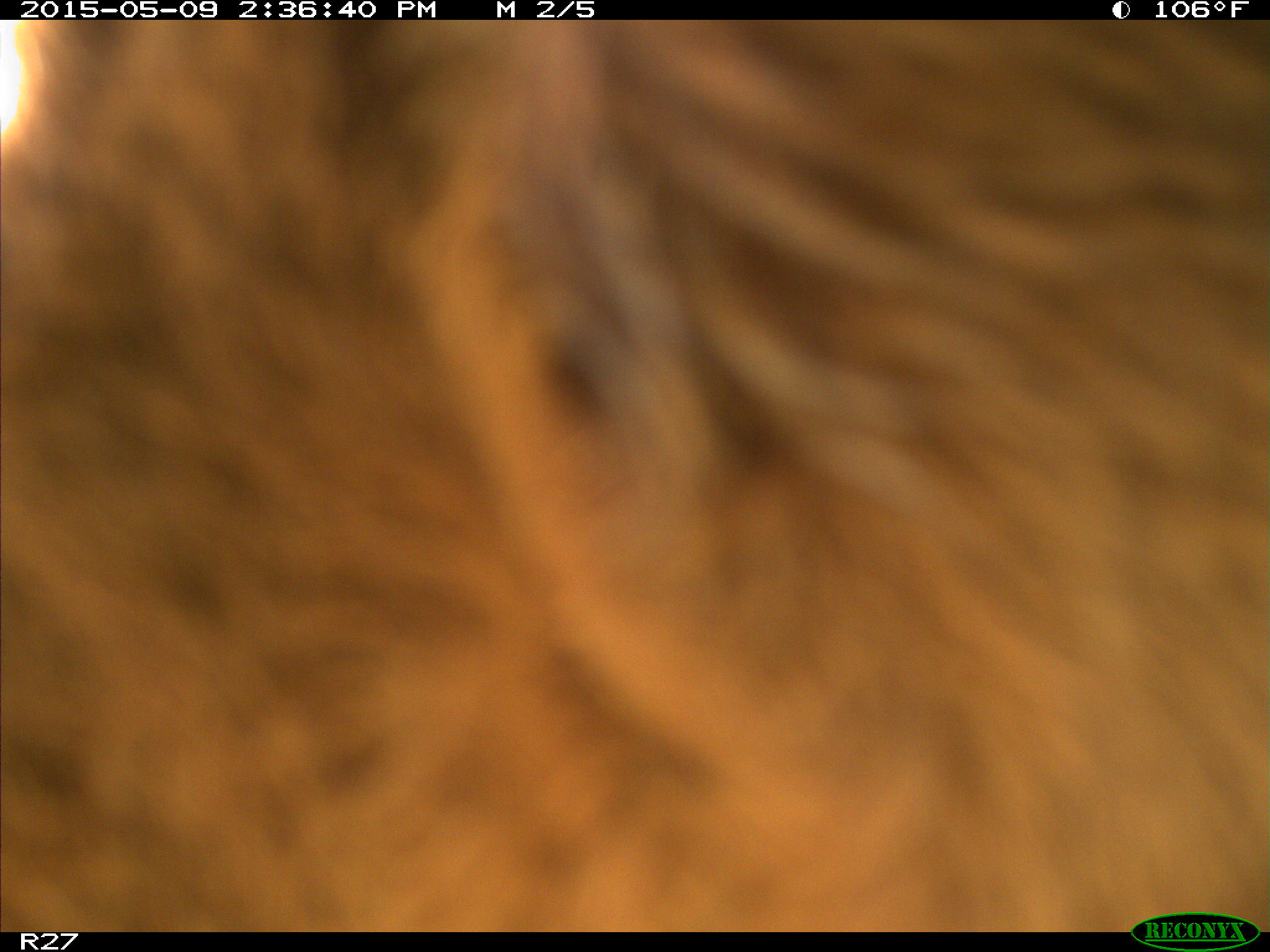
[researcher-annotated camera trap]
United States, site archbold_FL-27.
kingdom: Animalia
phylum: Chordata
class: Mammalia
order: Artiodactyla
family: Bovidae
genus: Bos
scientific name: Bos taurus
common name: domestic cow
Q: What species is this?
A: Bos taurus (domestic cow).